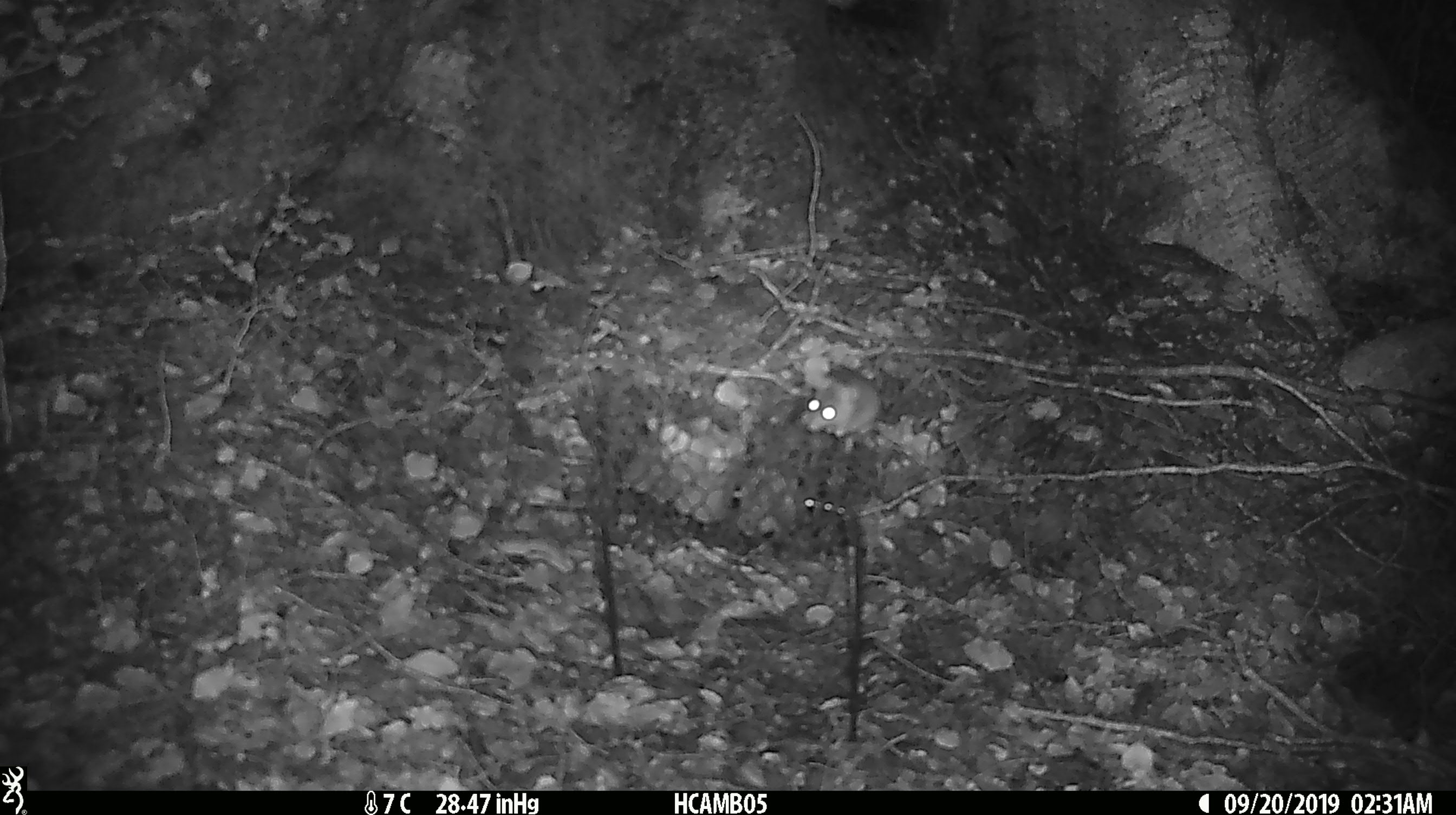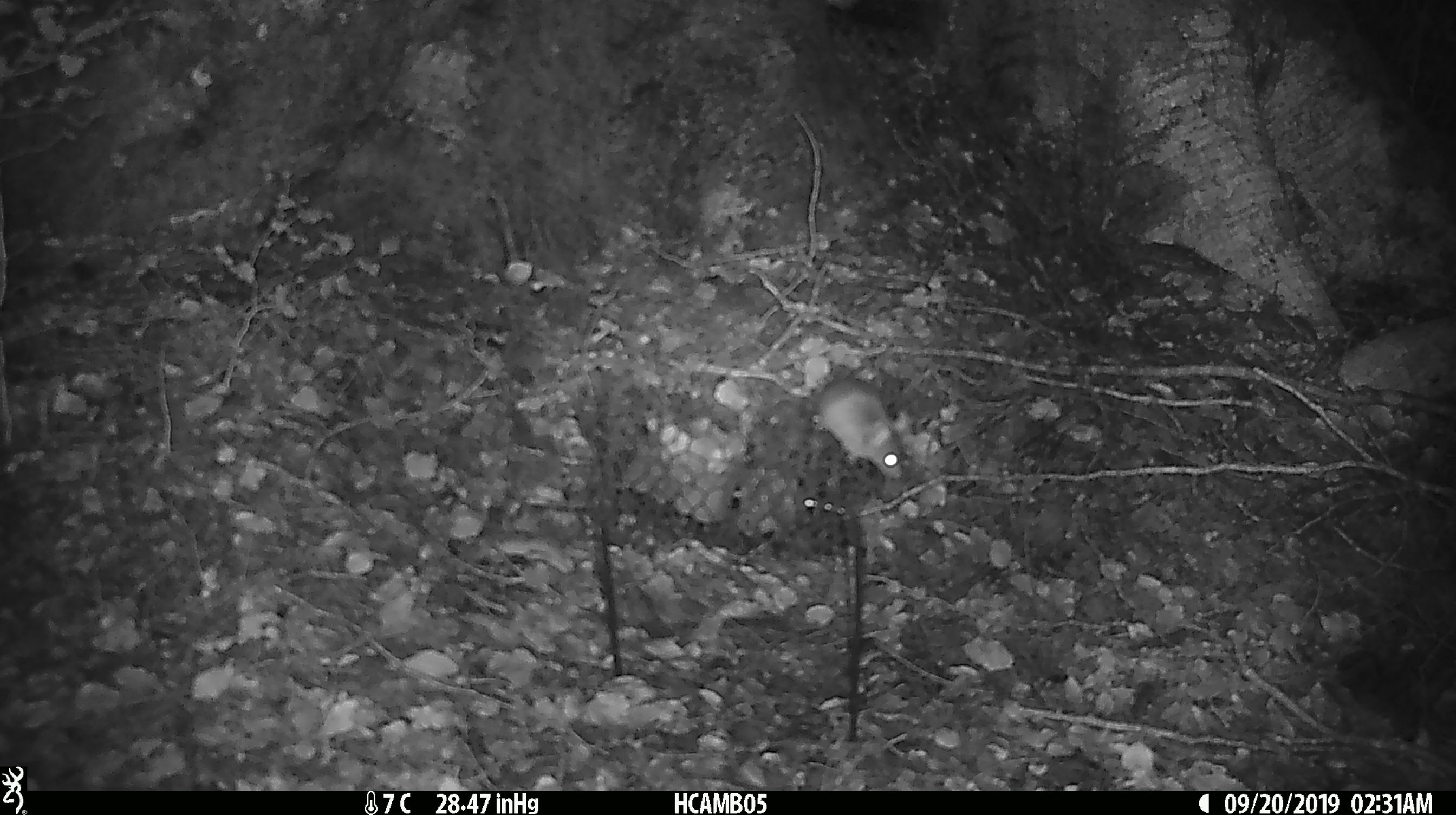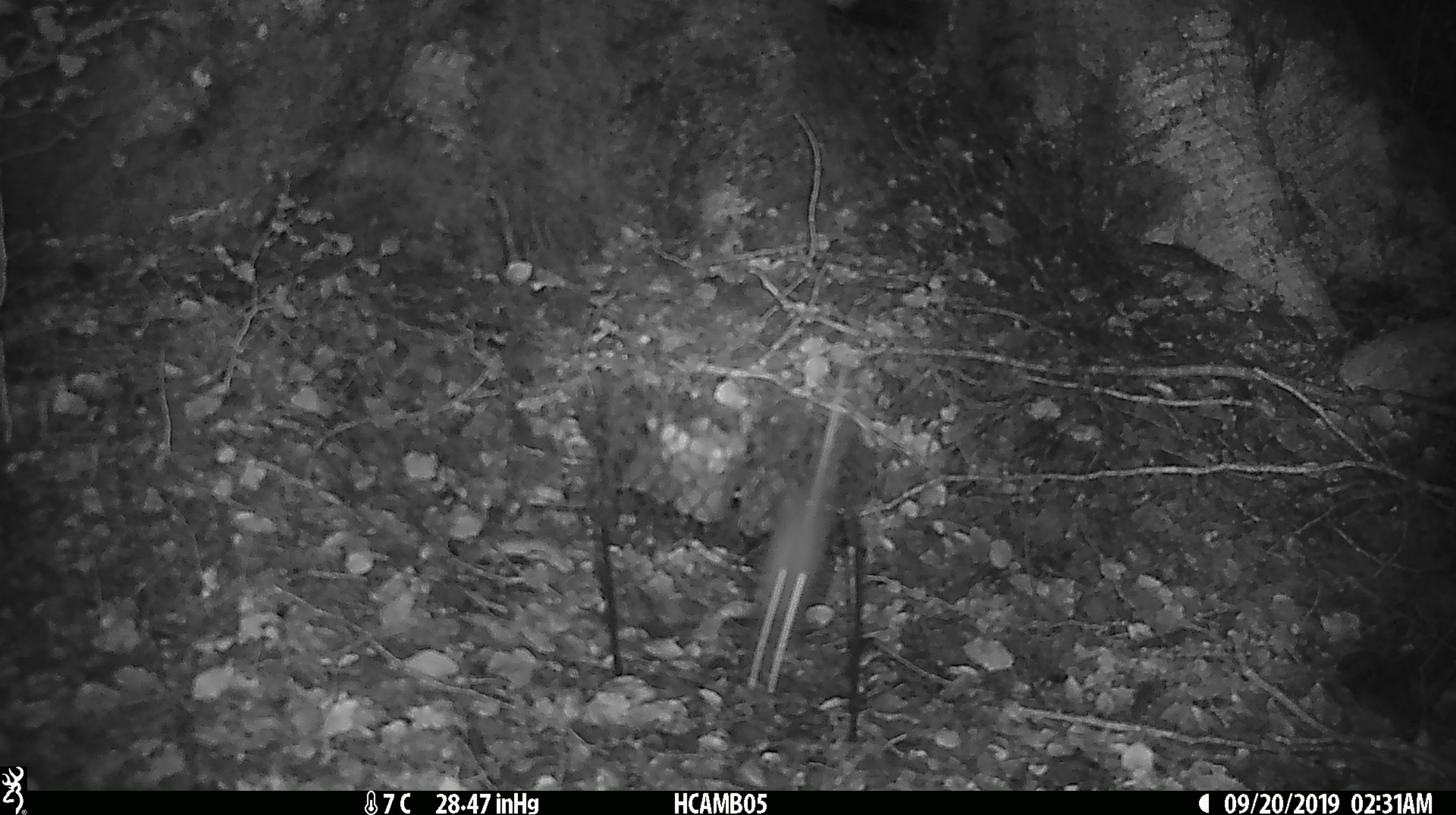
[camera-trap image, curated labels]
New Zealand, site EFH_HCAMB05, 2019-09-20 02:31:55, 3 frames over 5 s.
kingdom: Animalia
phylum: Chordata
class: Mammalia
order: Rodentia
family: Muridae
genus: Mus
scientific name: Mus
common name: mouse